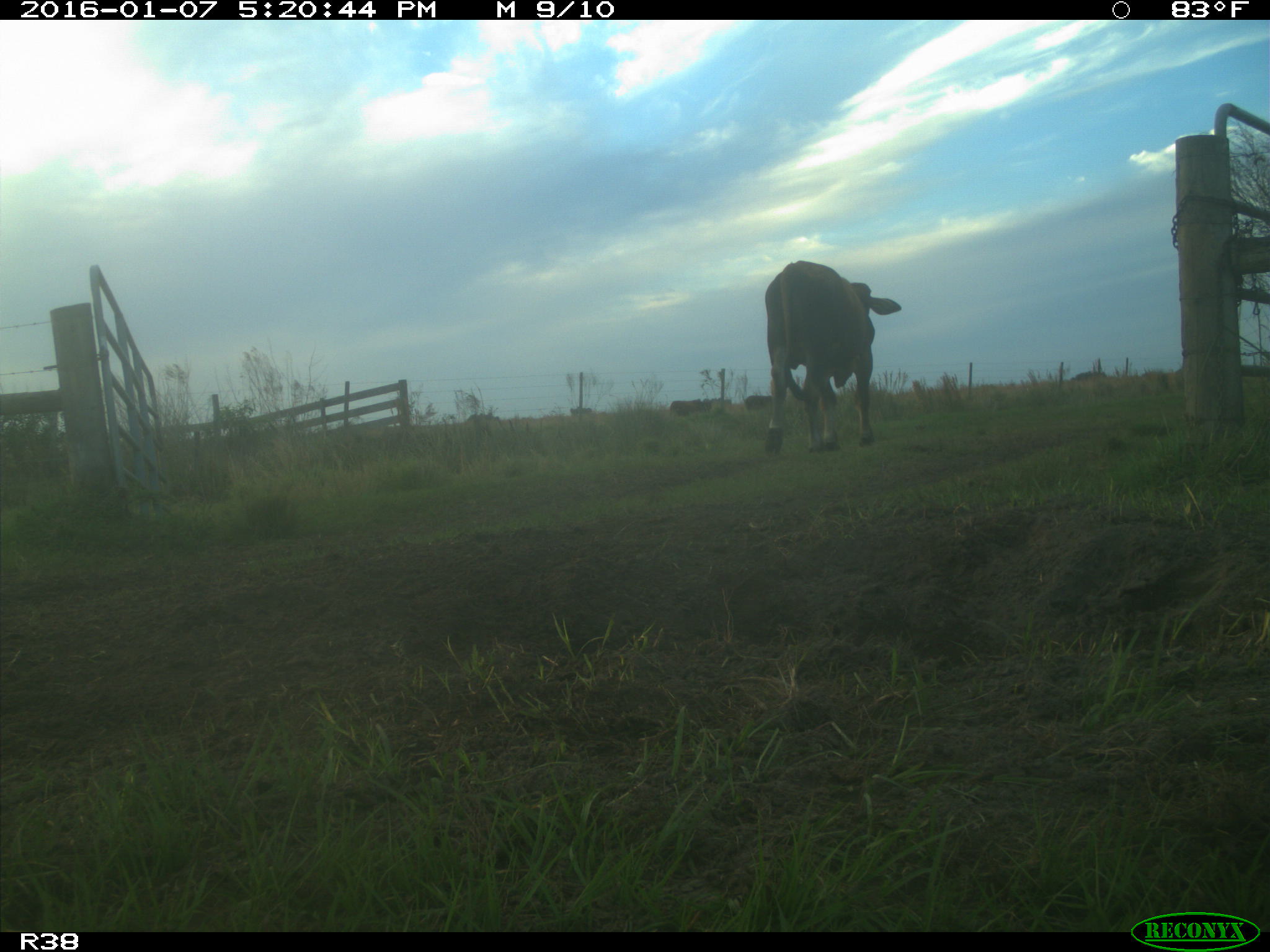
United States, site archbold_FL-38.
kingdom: Animalia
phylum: Chordata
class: Mammalia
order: Artiodactyla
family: Bovidae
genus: Bos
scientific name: Bos taurus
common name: domestic cow